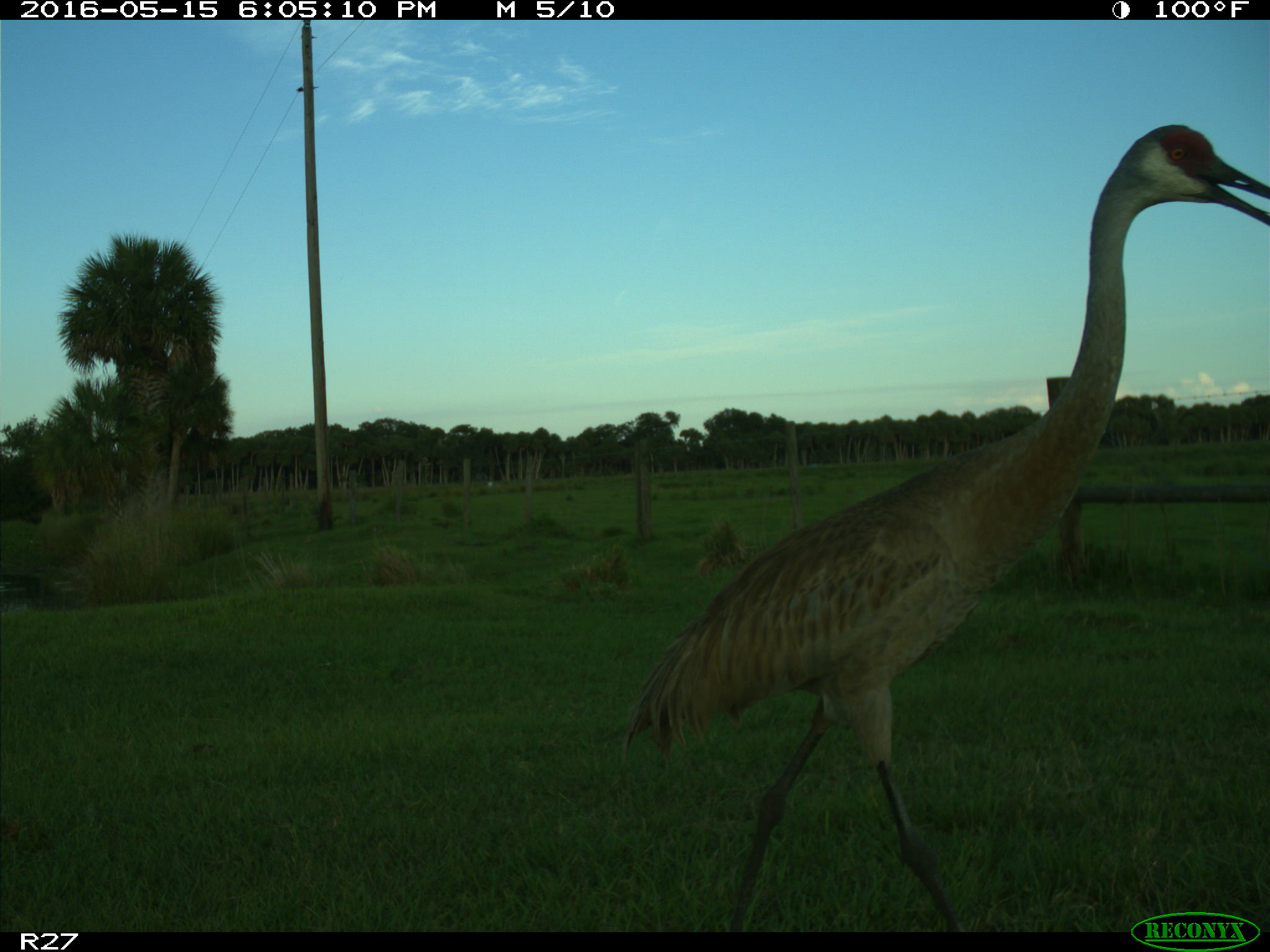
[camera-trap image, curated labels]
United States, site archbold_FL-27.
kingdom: Animalia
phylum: Chordata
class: Aves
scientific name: Aves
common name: birds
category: unidentified bird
Unidentified bird (birds) (Aves).